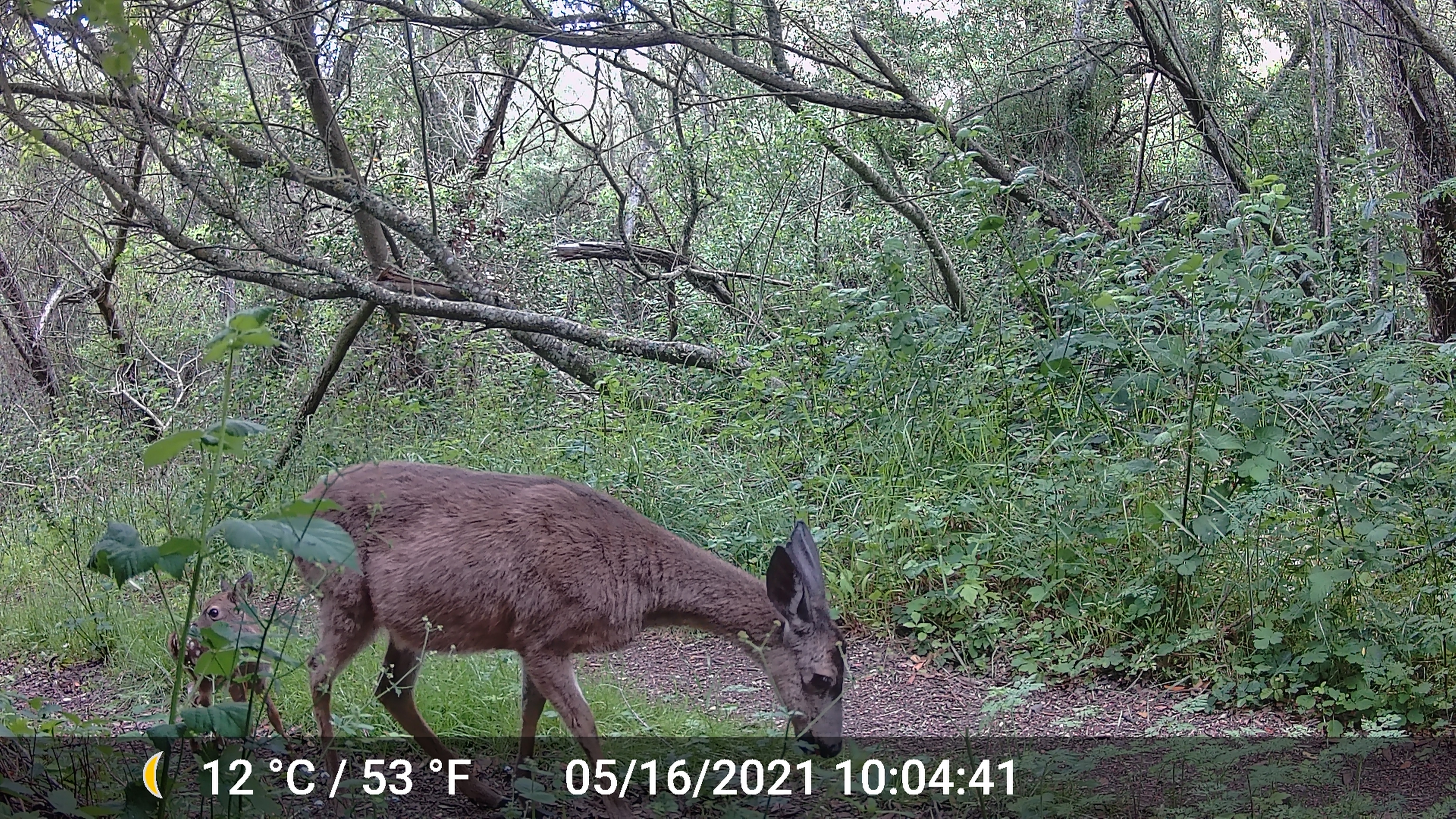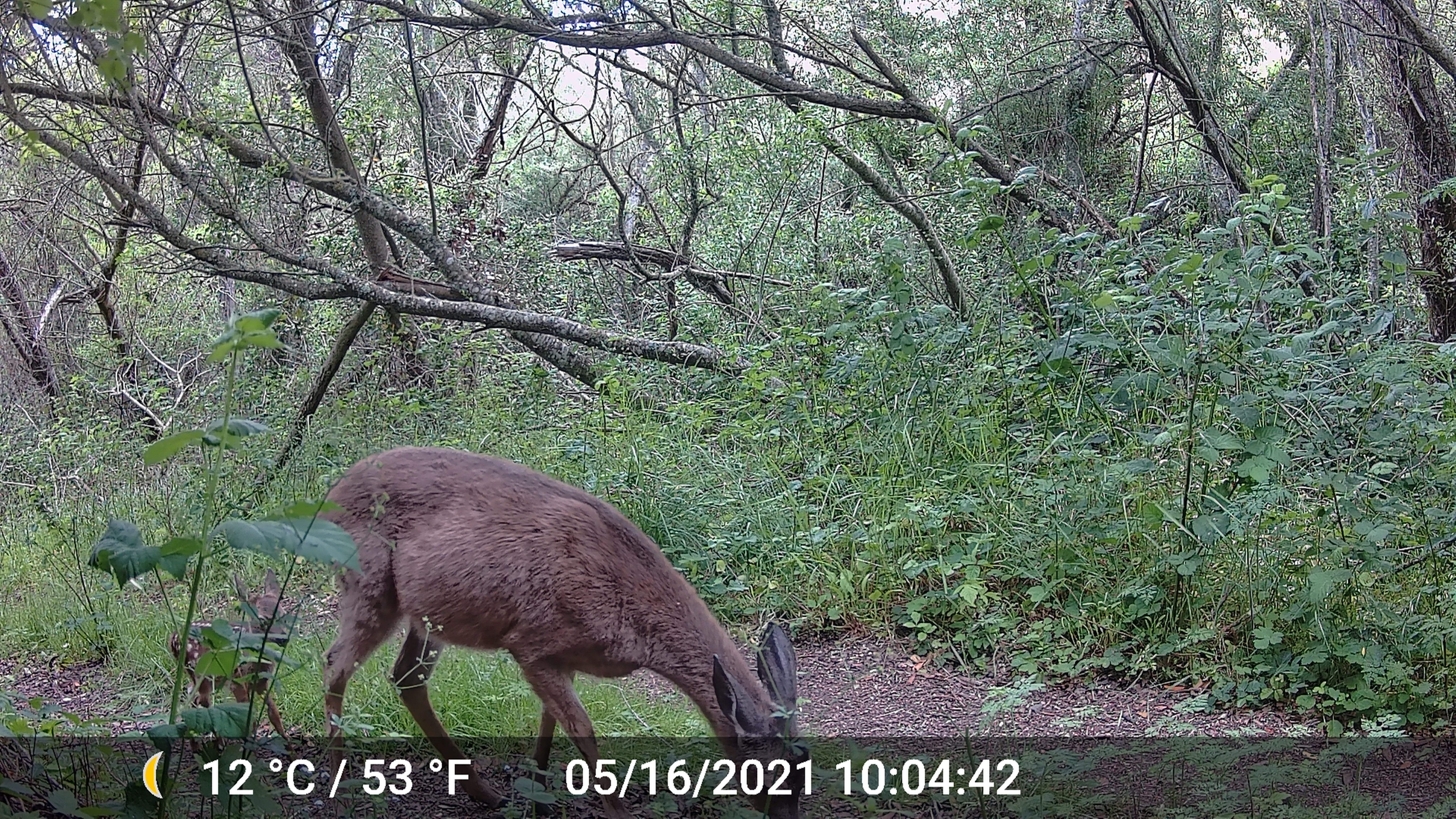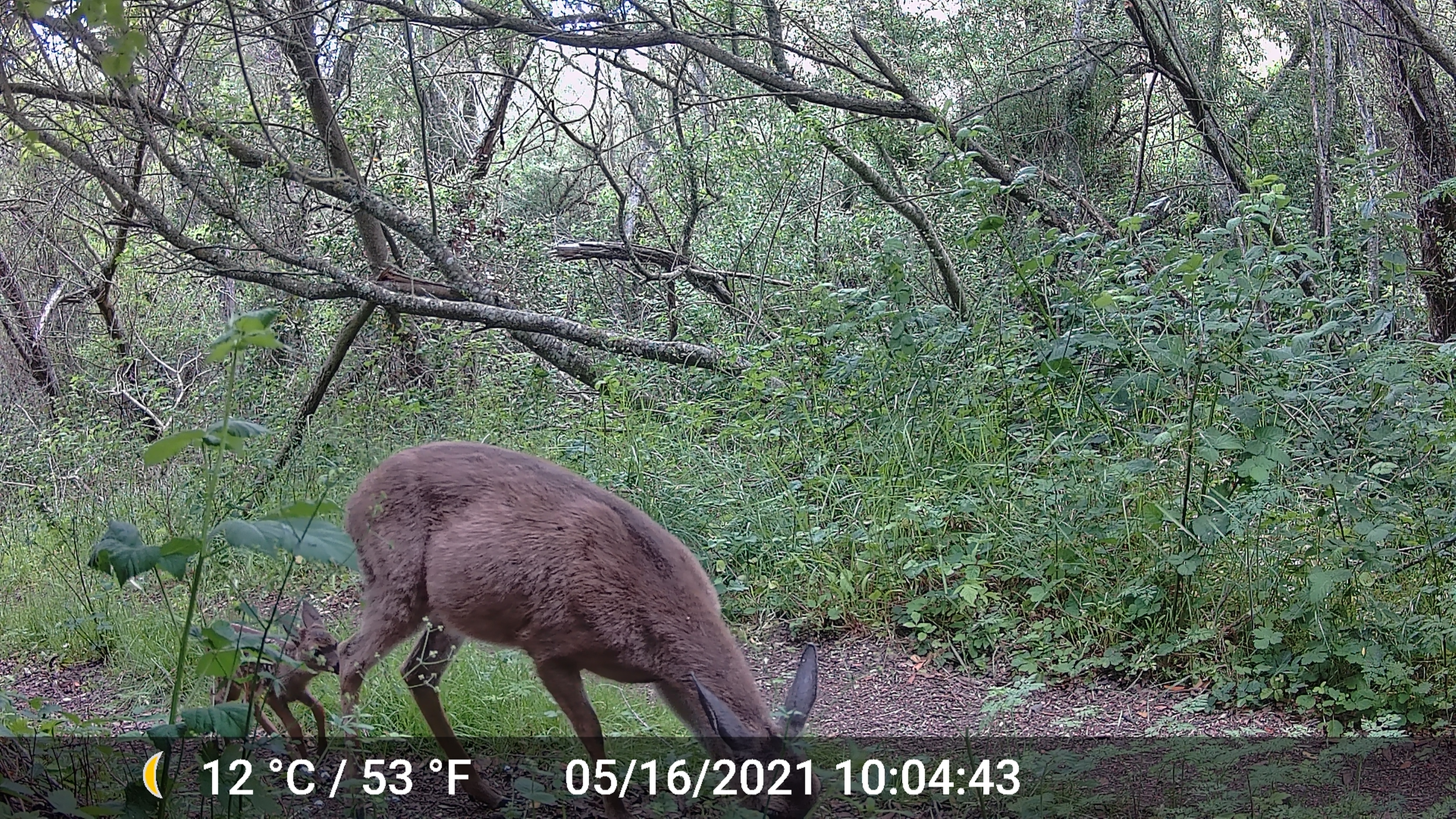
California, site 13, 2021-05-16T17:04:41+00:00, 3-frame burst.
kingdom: Animalia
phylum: Chordata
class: Mammalia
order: Artiodactyla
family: Cervidae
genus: Odocoileus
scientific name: Odocoileus hemionus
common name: mule deer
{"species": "mule deer (Odocoileus hemionus)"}